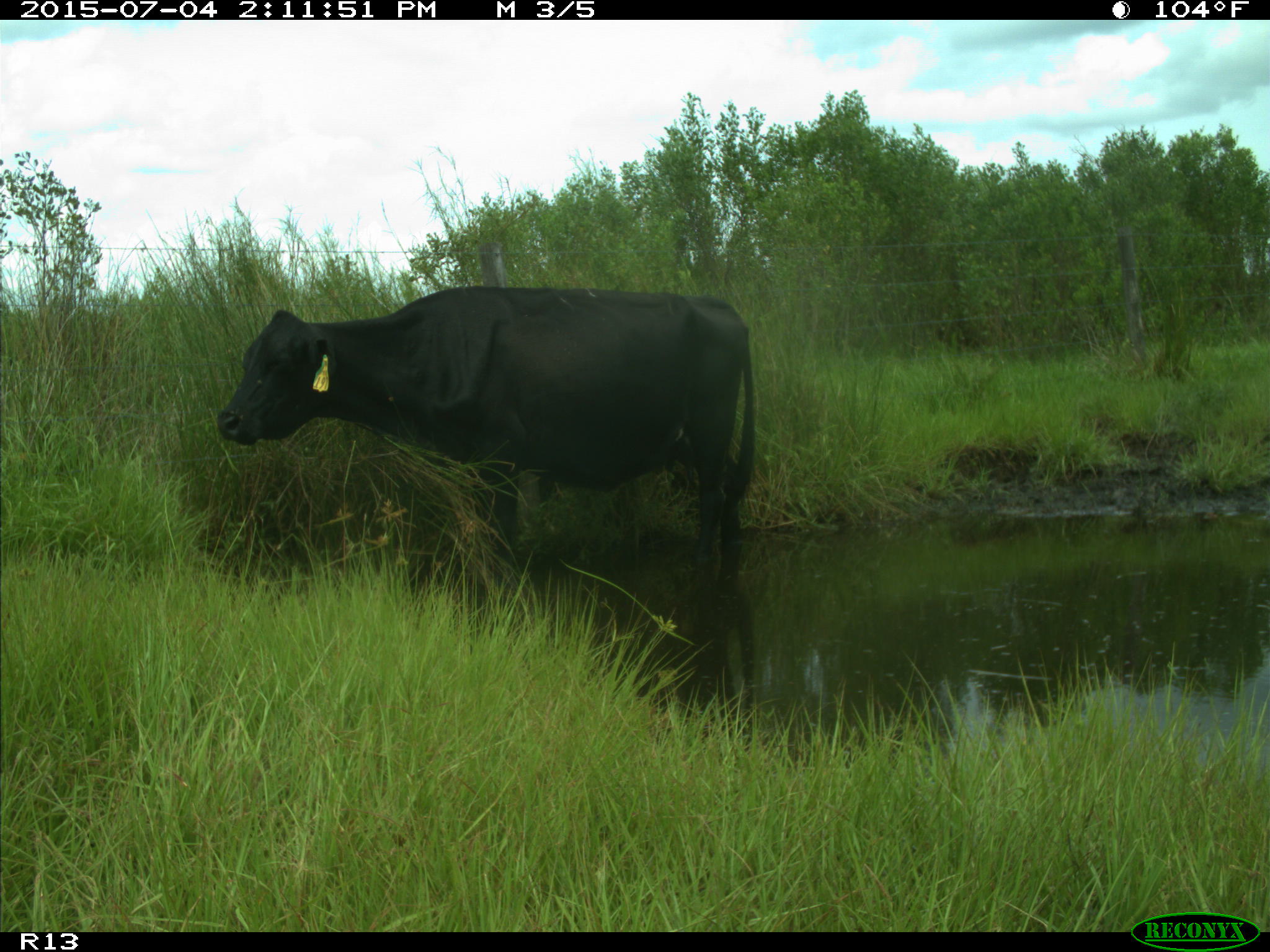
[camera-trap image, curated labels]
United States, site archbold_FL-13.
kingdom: Animalia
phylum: Chordata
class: Mammalia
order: Artiodactyla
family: Bovidae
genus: Bos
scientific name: Bos taurus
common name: domestic cow